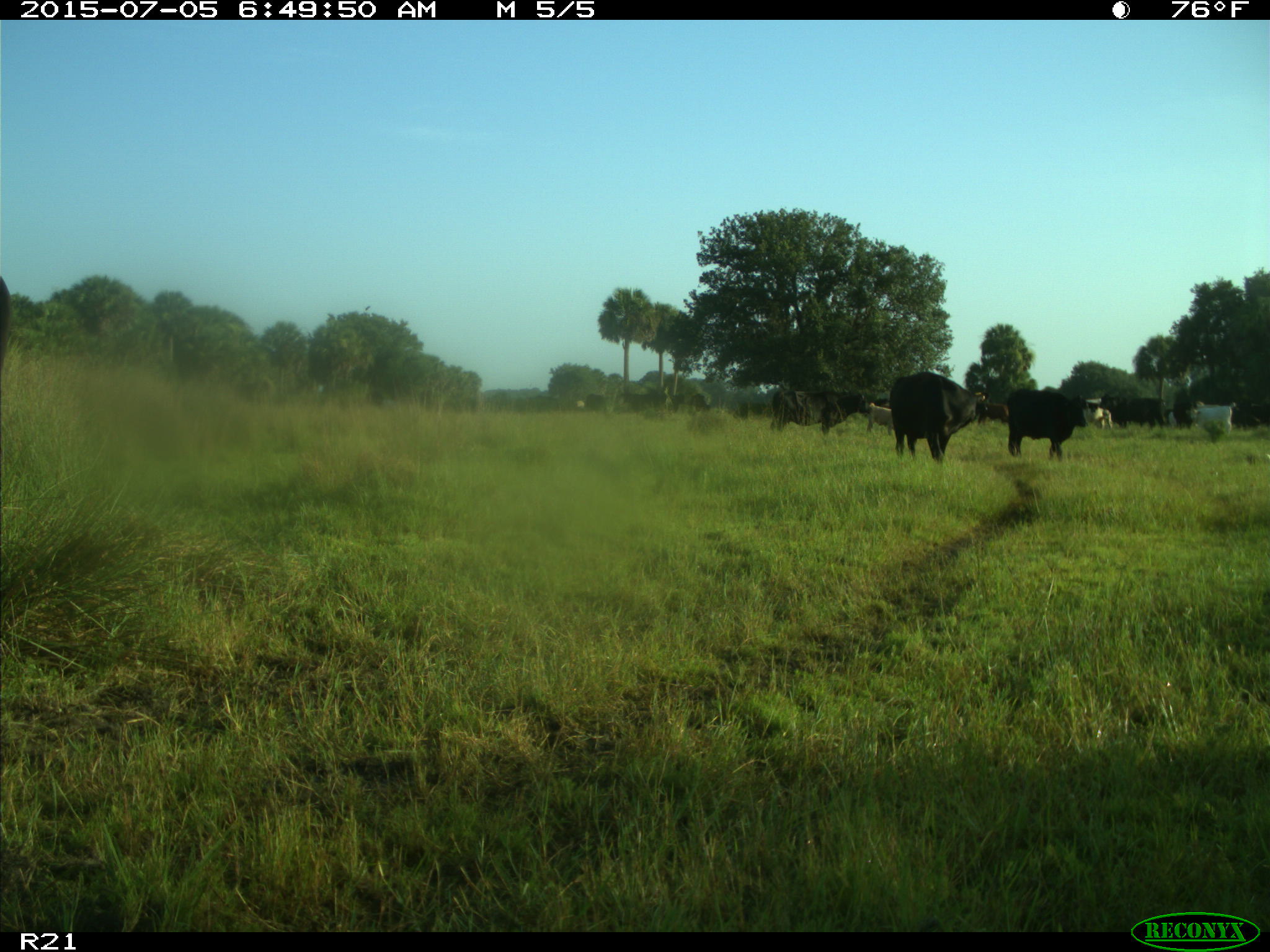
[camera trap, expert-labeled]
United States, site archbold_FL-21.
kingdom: Animalia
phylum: Chordata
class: Mammalia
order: Artiodactyla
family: Bovidae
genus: Bos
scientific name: Bos taurus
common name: domestic cow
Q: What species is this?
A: Bos taurus (domestic cow).